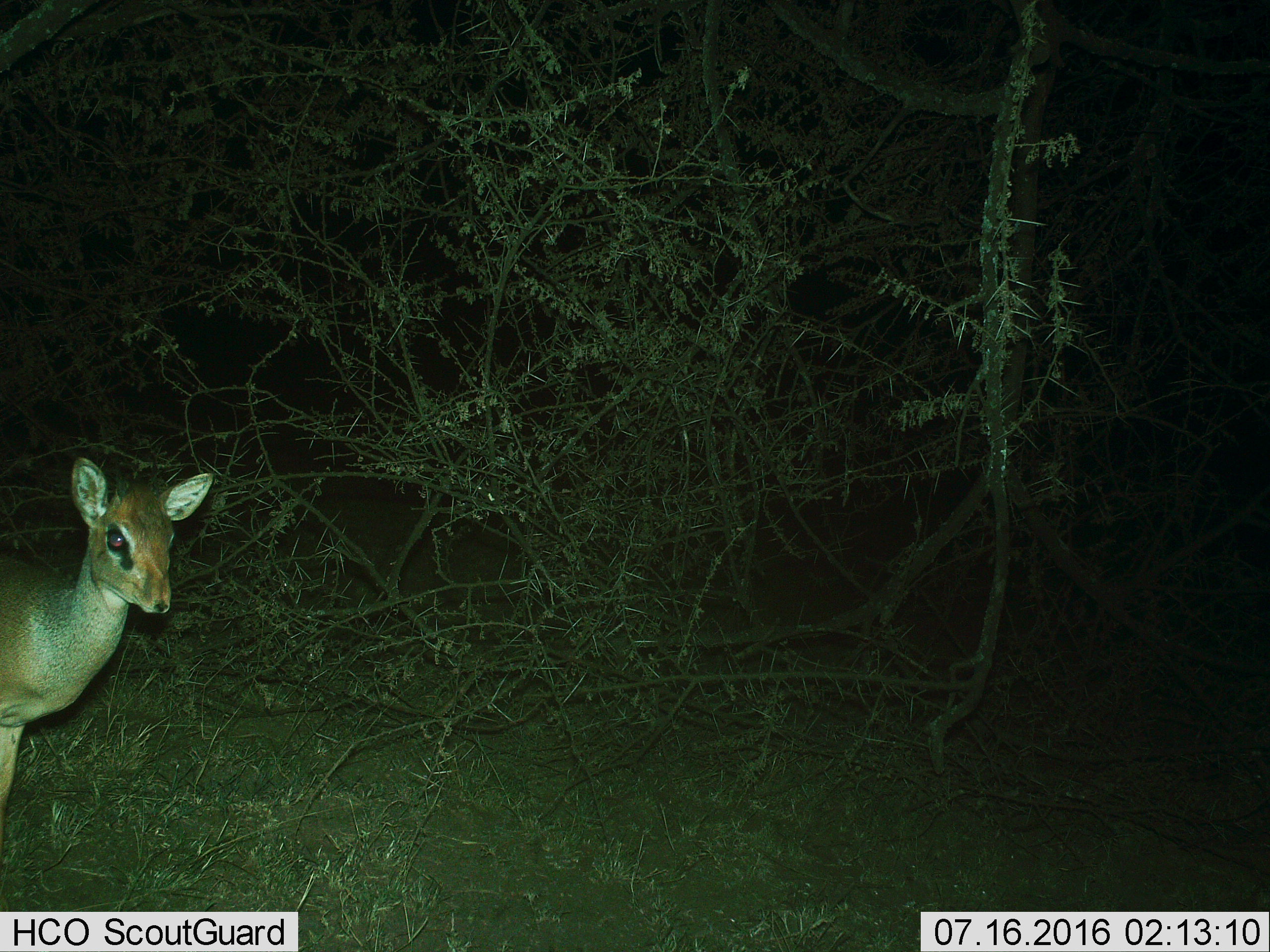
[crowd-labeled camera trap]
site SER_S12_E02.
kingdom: Animalia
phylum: Chordata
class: Mammalia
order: Artiodactyla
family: Bovidae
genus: Madoqua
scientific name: Madoqua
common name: dik-dik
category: dikdik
Dikdik (dik-dik) (Madoqua), count 1. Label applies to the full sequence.